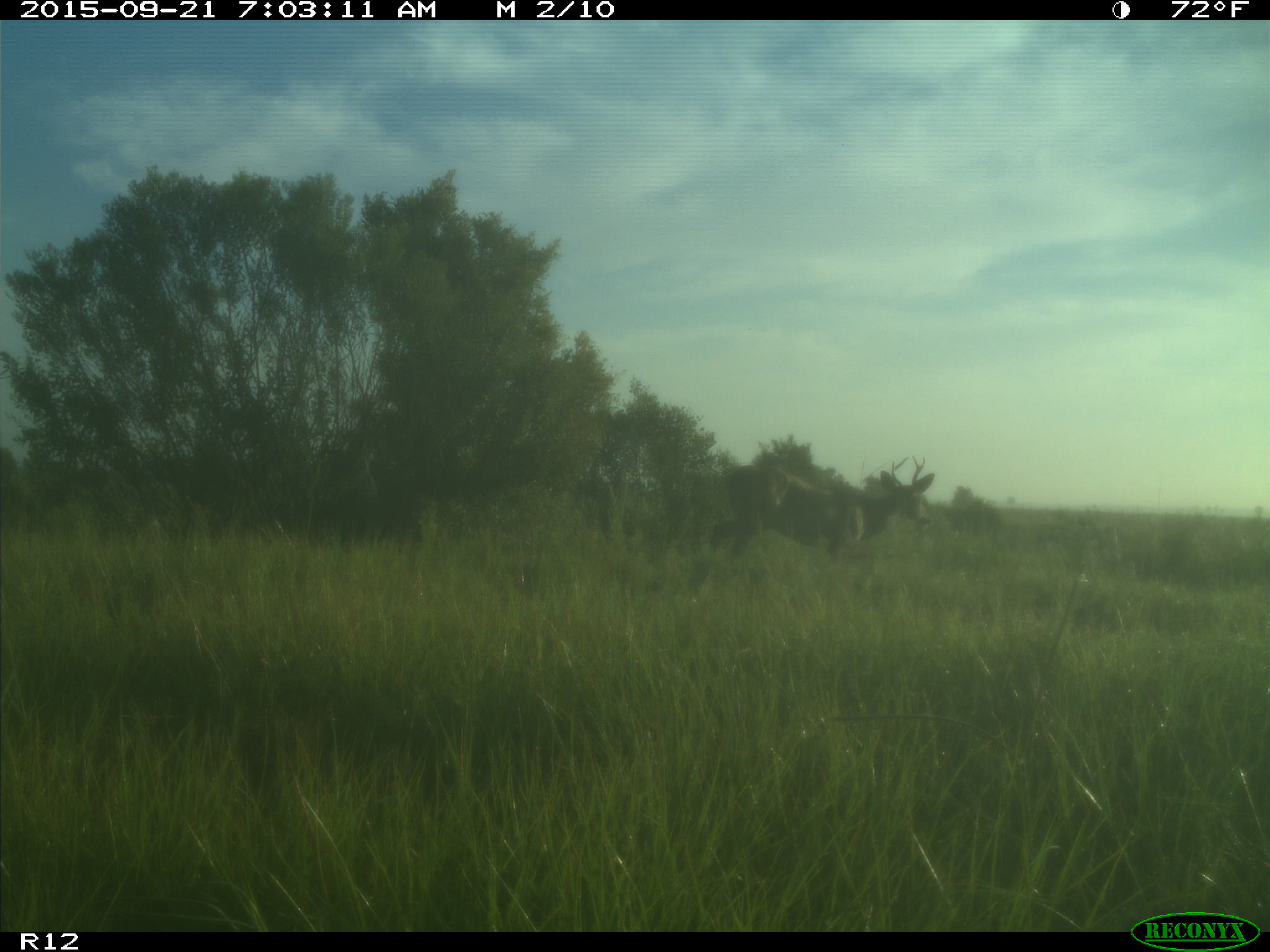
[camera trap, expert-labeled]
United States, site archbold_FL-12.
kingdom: Animalia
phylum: Chordata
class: Mammalia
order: Artiodactyla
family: Cervidae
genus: Odocoileus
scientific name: Odocoileus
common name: deer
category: unidentified deer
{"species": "unidentified deer (deer) (Odocoileus)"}